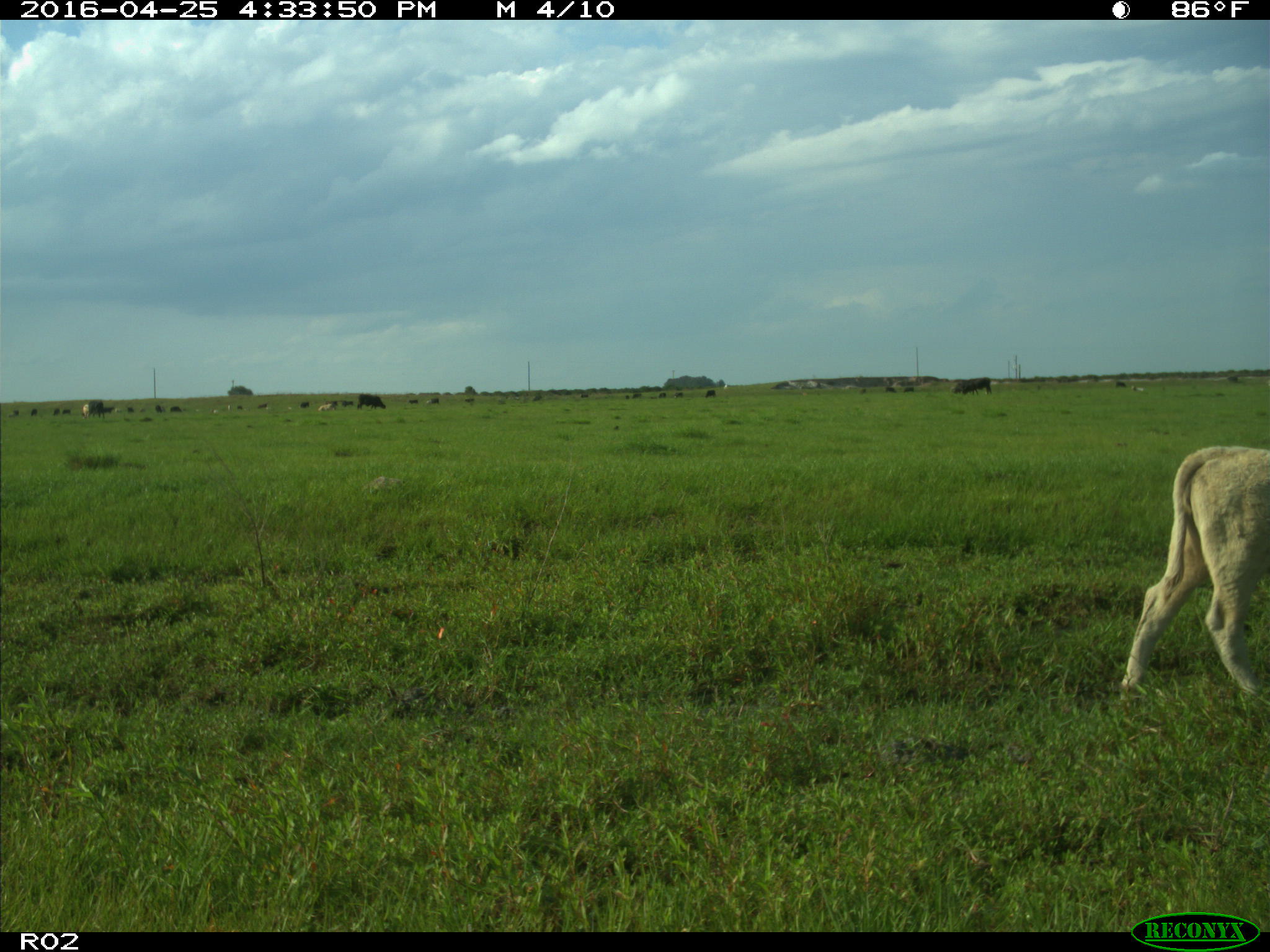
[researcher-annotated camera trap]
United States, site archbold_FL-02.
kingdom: Animalia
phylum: Chordata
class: Mammalia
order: Artiodactyla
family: Bovidae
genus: Bos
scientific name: Bos taurus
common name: domestic cow